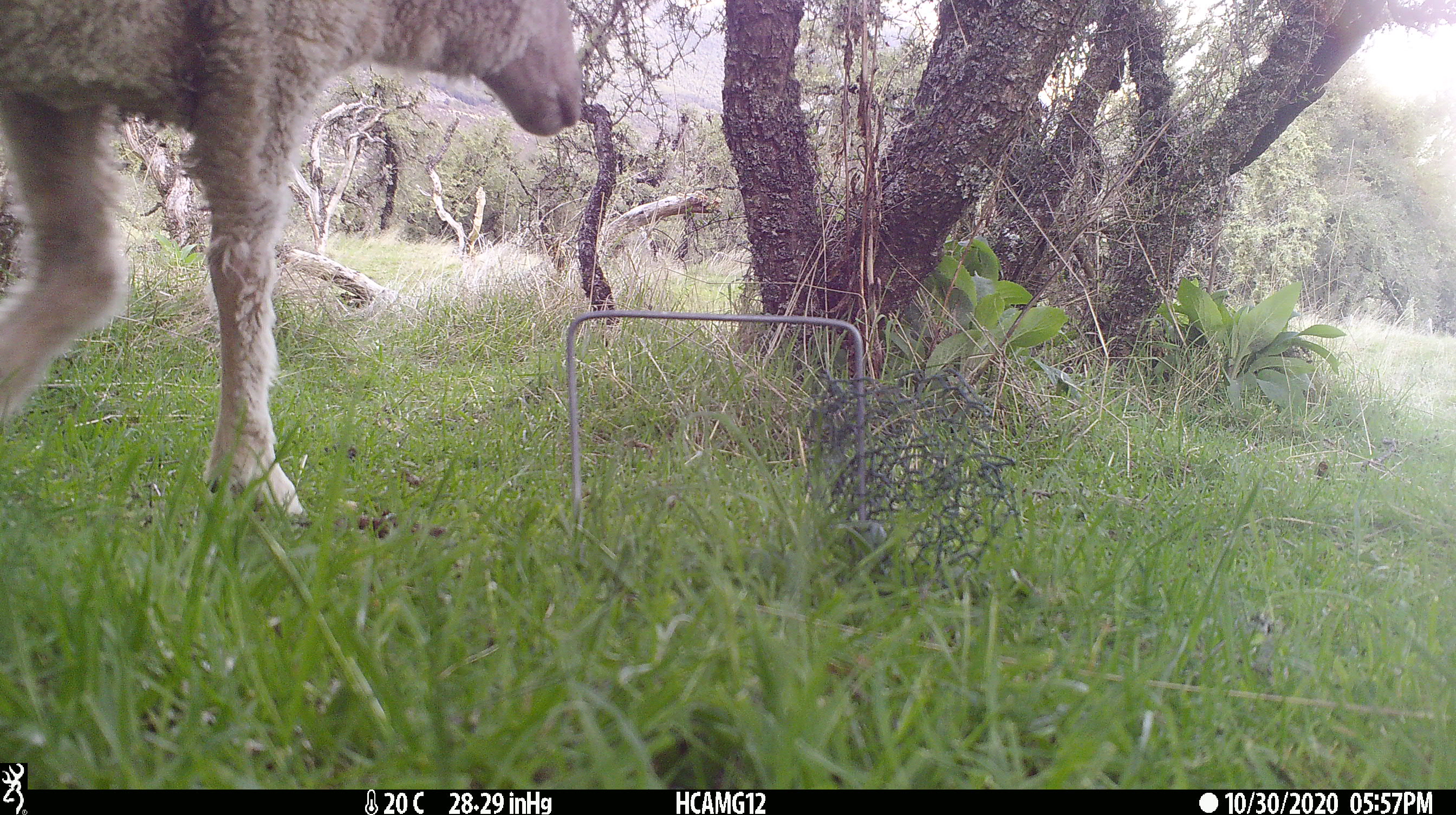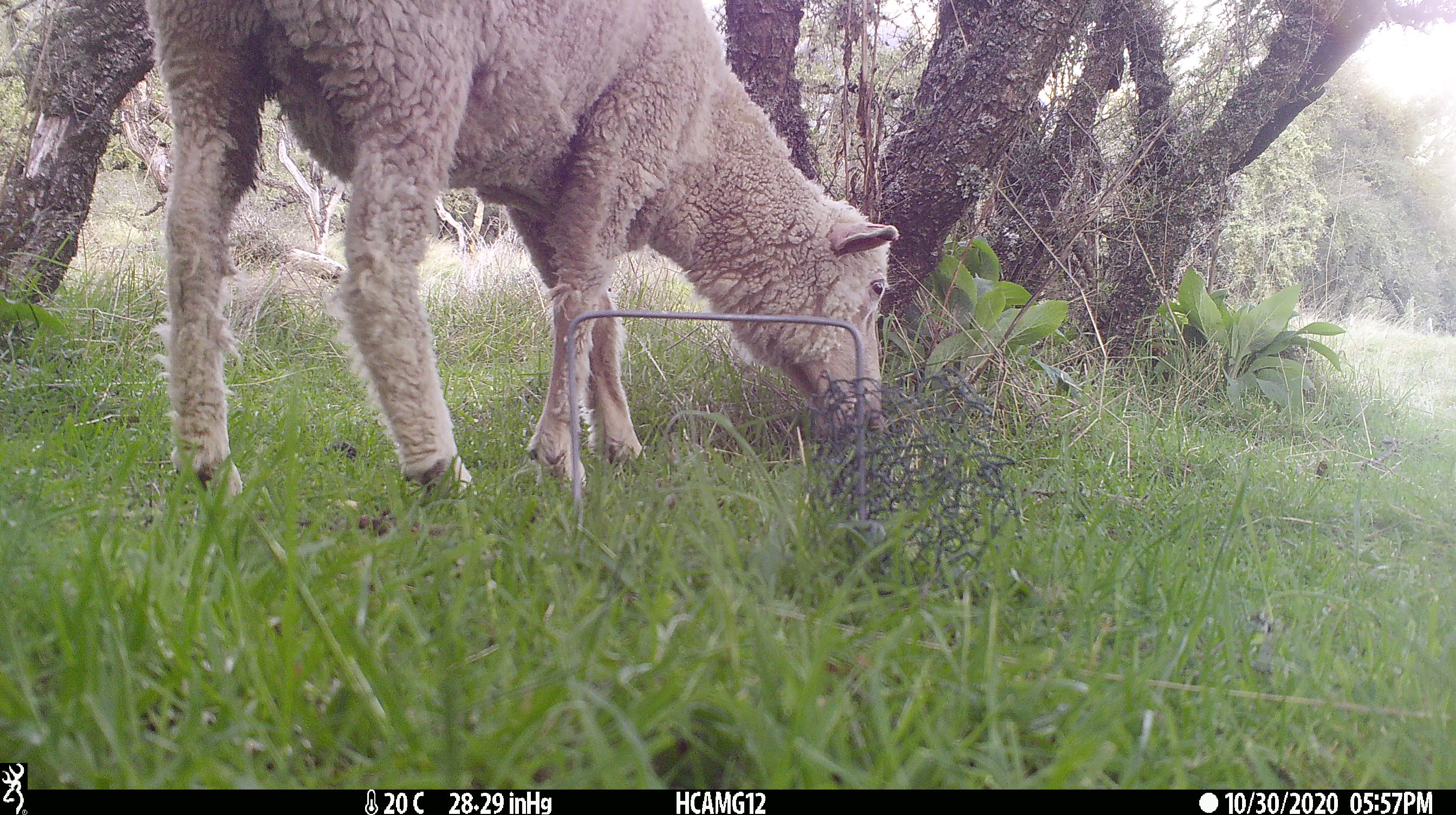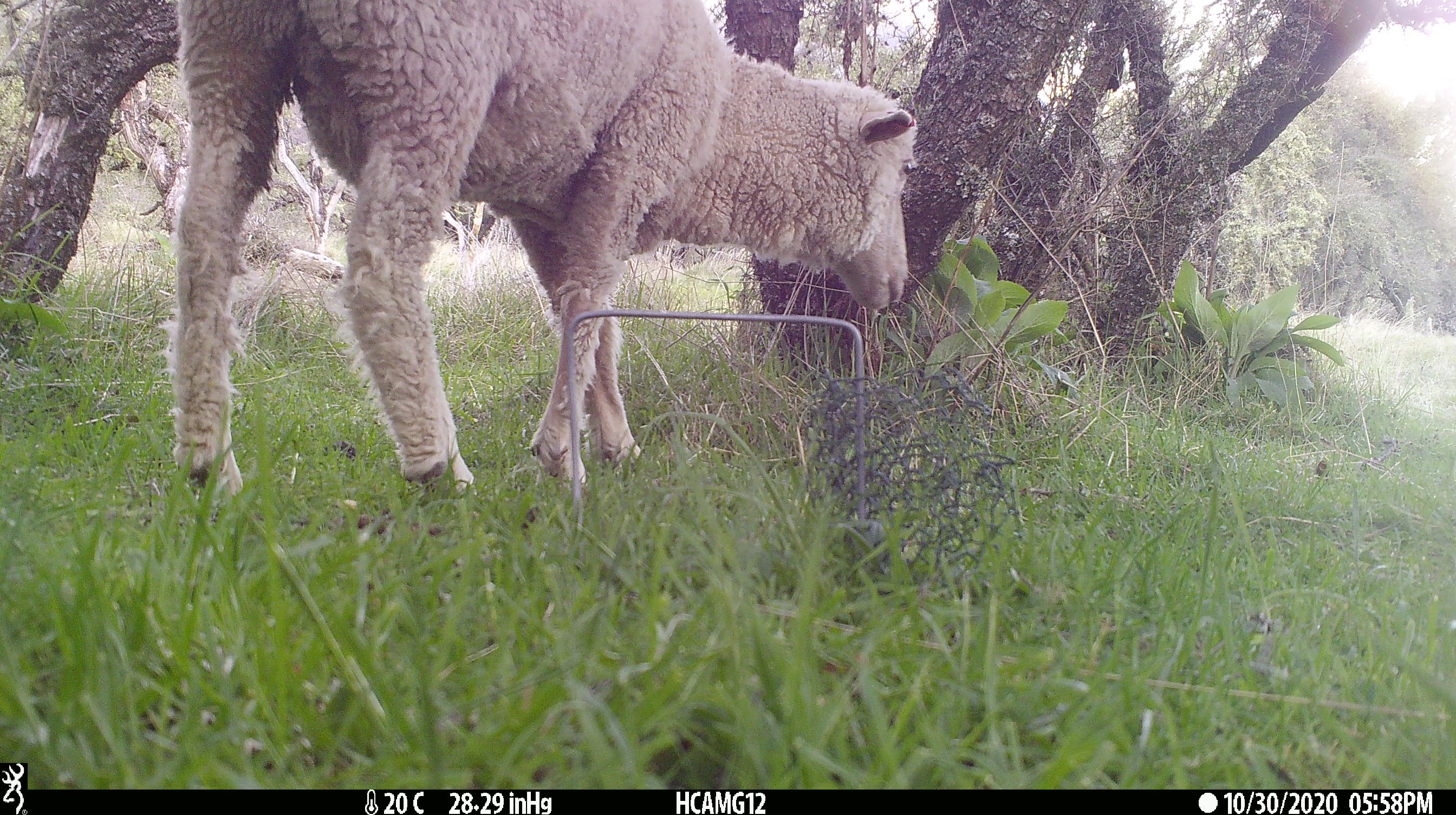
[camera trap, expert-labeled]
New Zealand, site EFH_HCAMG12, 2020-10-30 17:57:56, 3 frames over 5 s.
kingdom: Animalia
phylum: Chordata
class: Mammalia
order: Artiodactyla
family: Bovidae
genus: Ovis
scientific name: Ovis aries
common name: domestic sheep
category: sheep